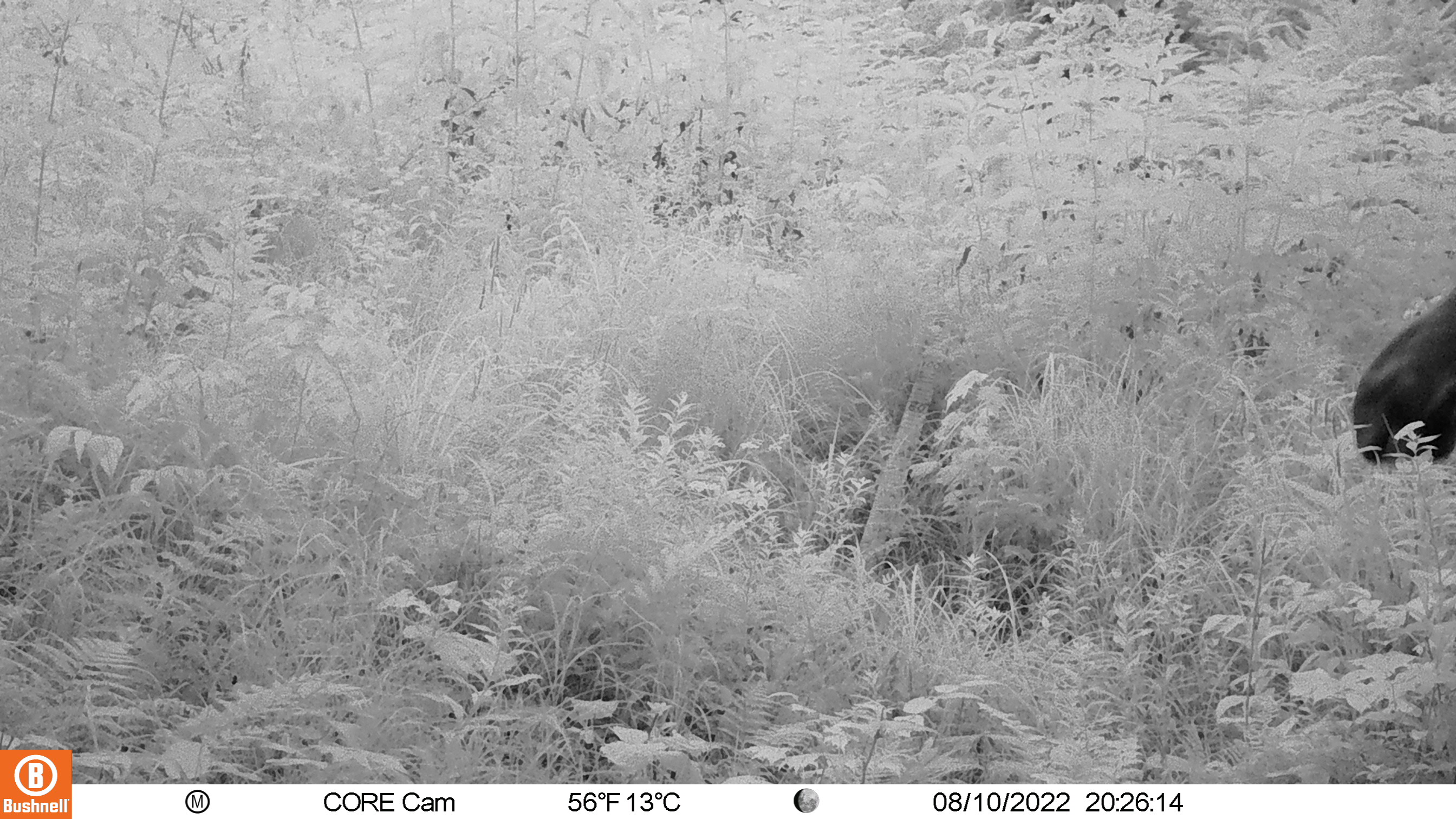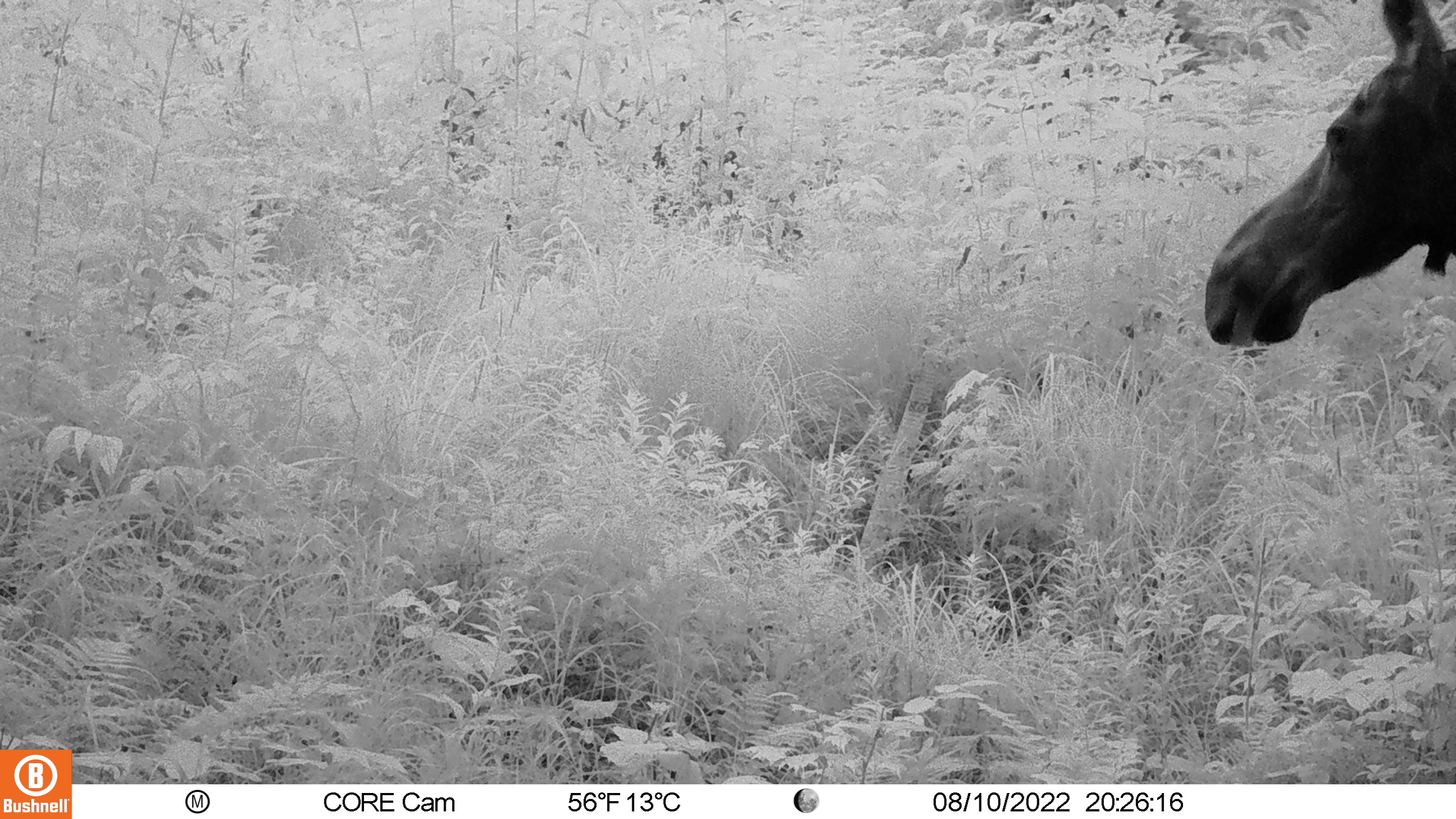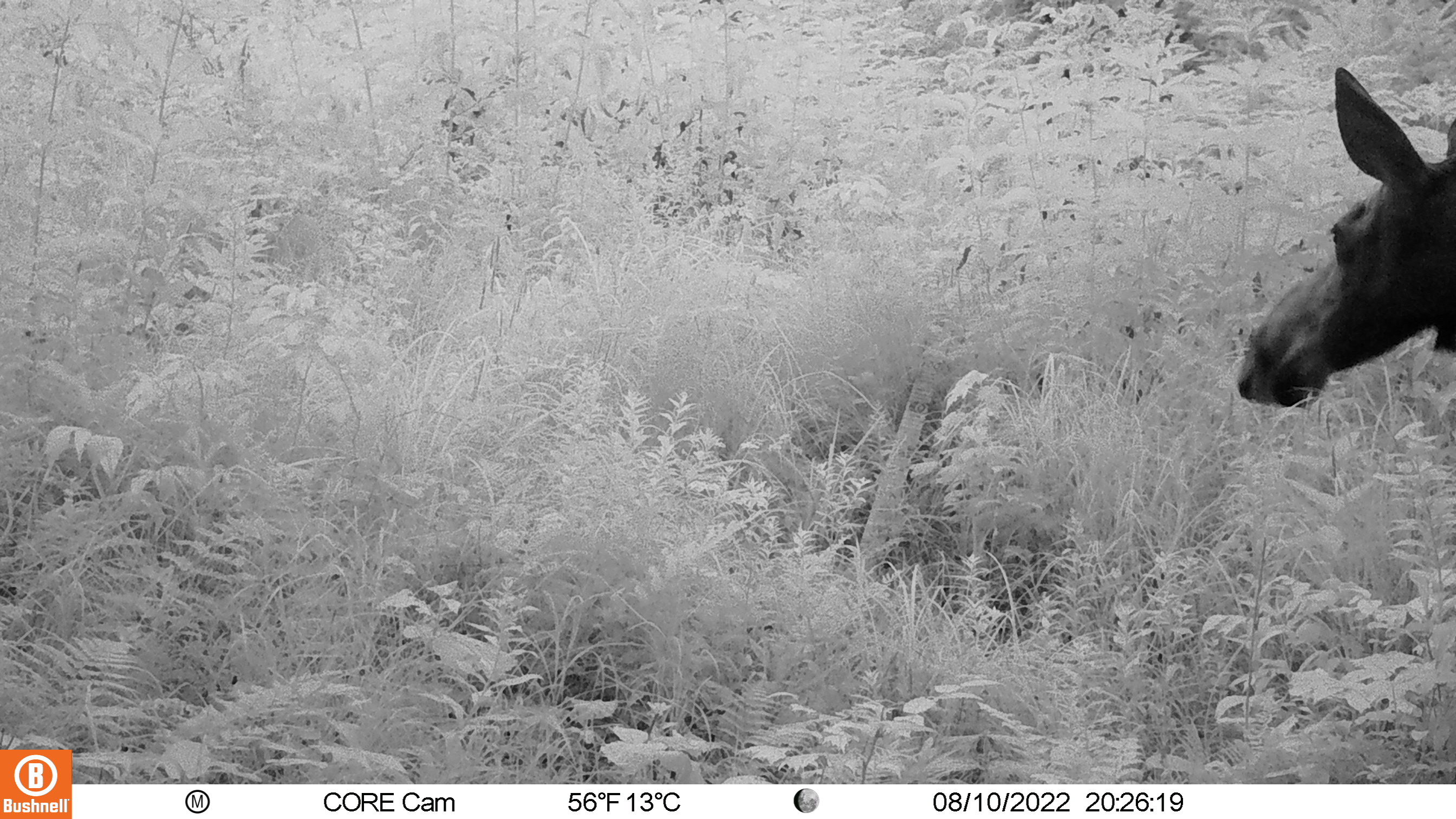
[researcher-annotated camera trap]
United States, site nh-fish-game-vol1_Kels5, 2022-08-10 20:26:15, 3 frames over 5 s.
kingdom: Animalia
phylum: Chordata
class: Mammalia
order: Artiodactyla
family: Cervidae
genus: Alces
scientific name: Alces alces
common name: moose